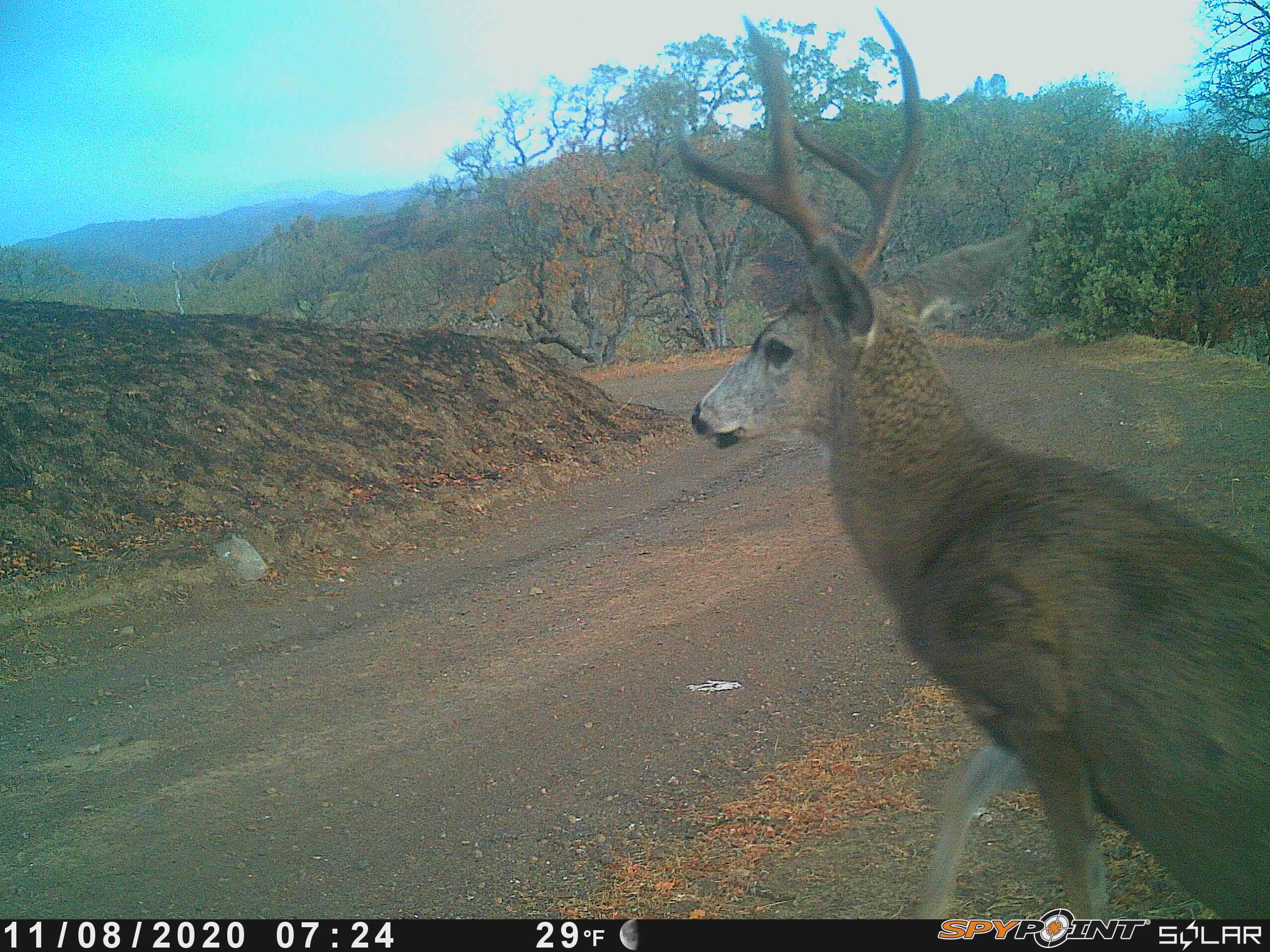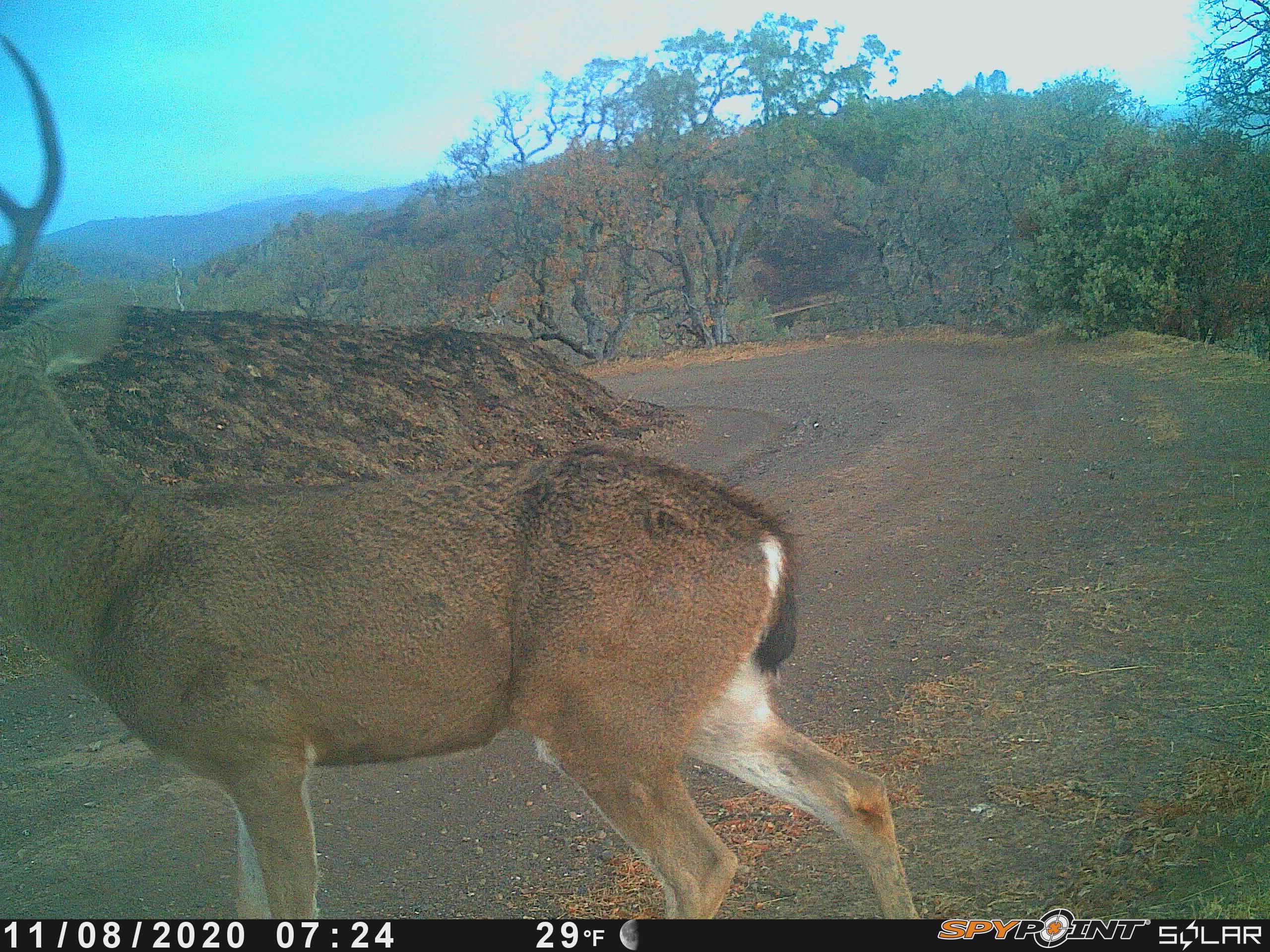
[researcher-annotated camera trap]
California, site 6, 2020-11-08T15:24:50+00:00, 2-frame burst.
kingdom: Animalia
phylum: Chordata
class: Mammalia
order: Artiodactyla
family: Cervidae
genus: Odocoileus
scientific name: Odocoileus hemionus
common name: mule deer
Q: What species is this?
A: Mule deer (Odocoileus hemionus).